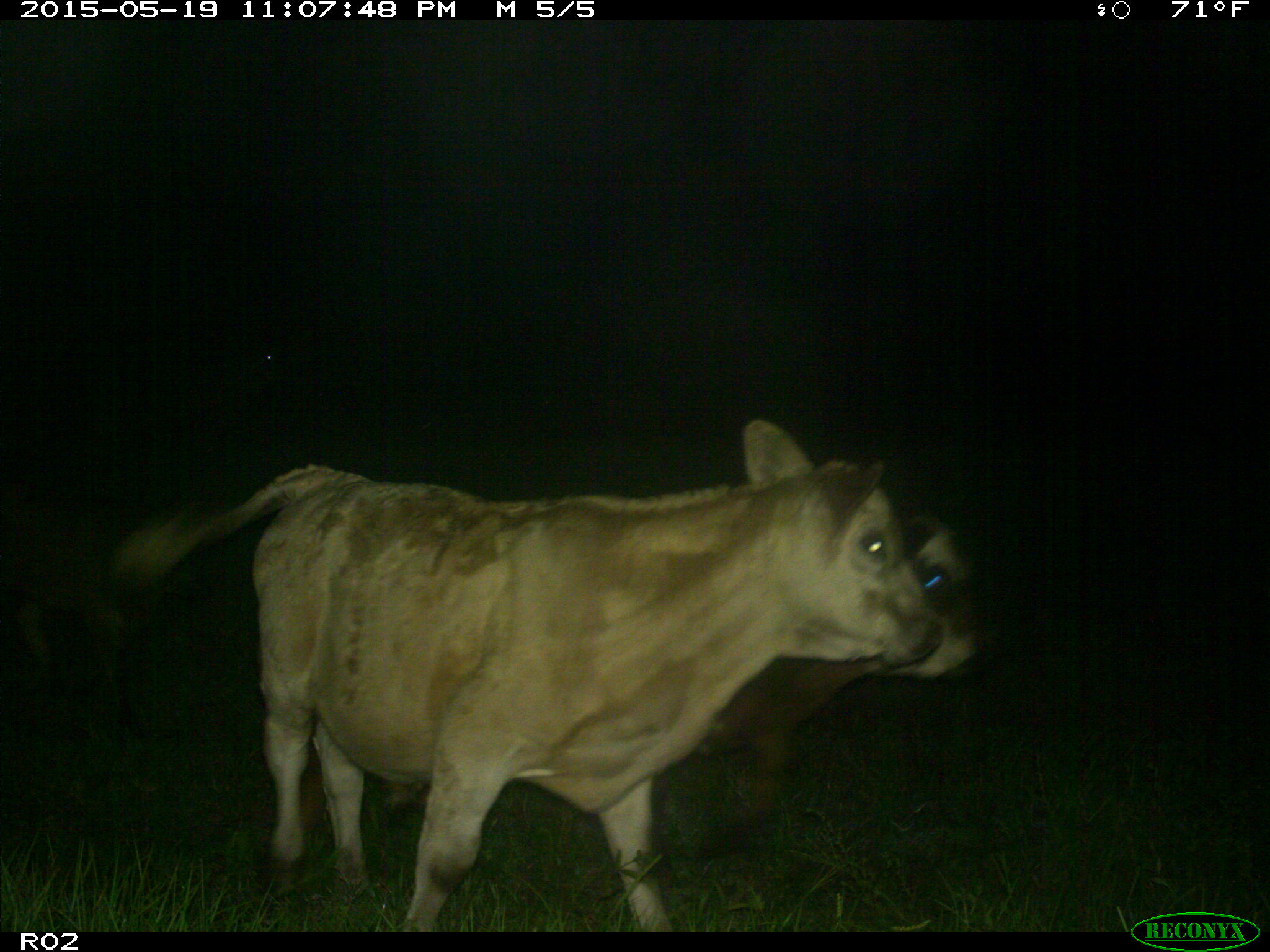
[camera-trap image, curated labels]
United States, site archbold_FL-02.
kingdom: Animalia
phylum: Chordata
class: Mammalia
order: Artiodactyla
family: Bovidae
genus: Bos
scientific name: Bos taurus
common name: domestic cow